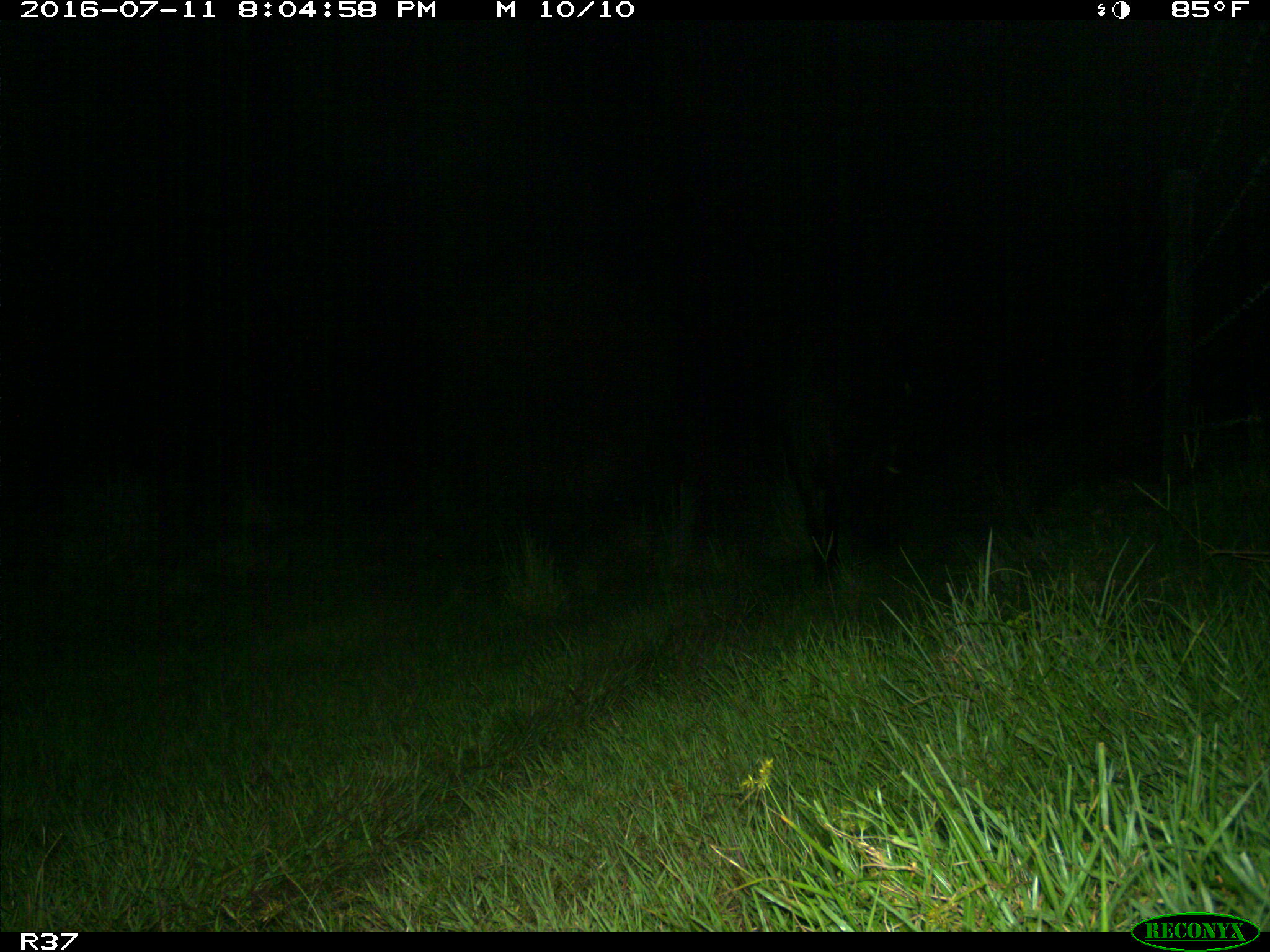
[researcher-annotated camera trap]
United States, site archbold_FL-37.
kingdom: Animalia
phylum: Chordata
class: Mammalia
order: Artiodactyla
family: Bovidae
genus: Bos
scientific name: Bos taurus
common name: domestic cow